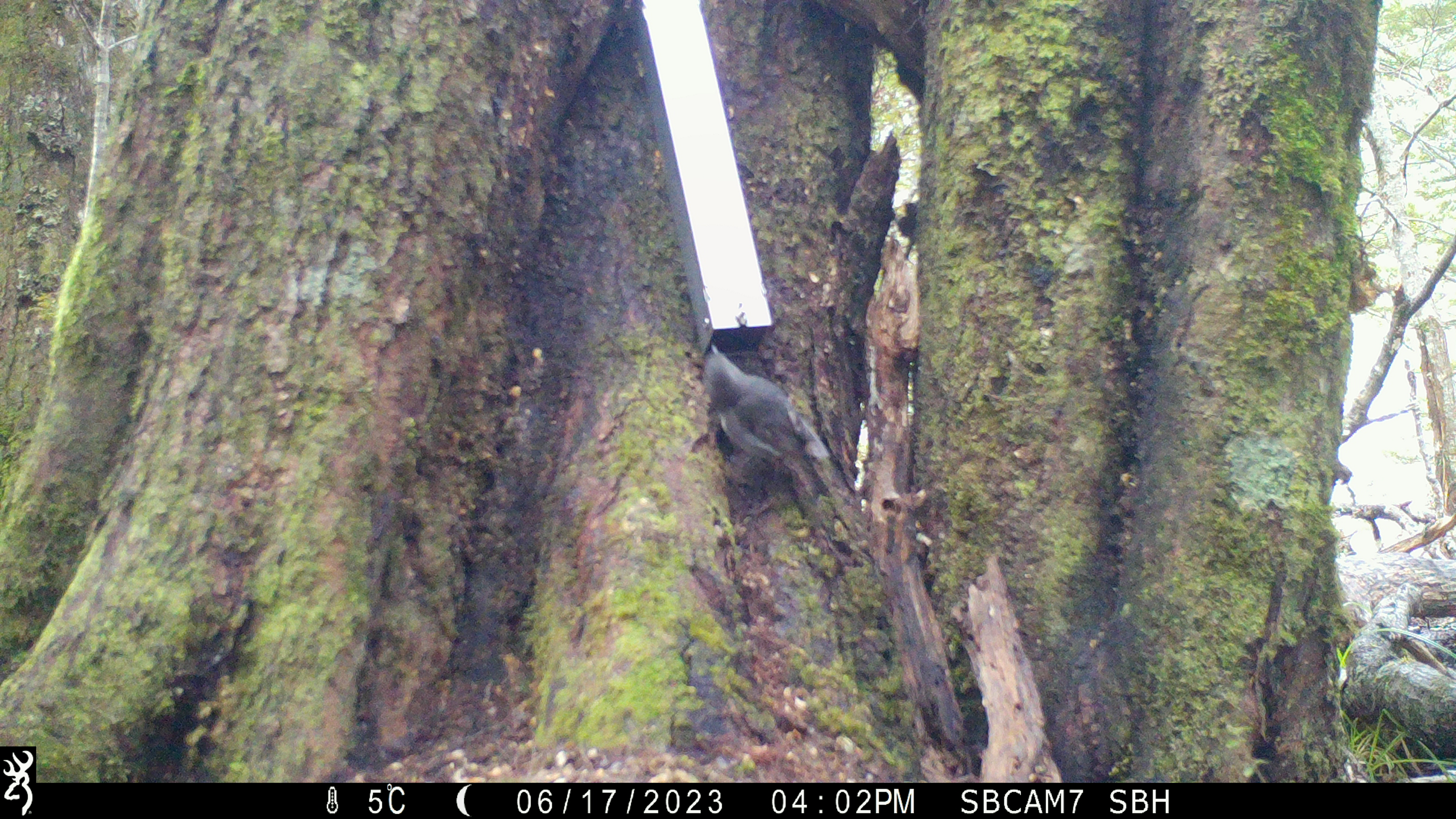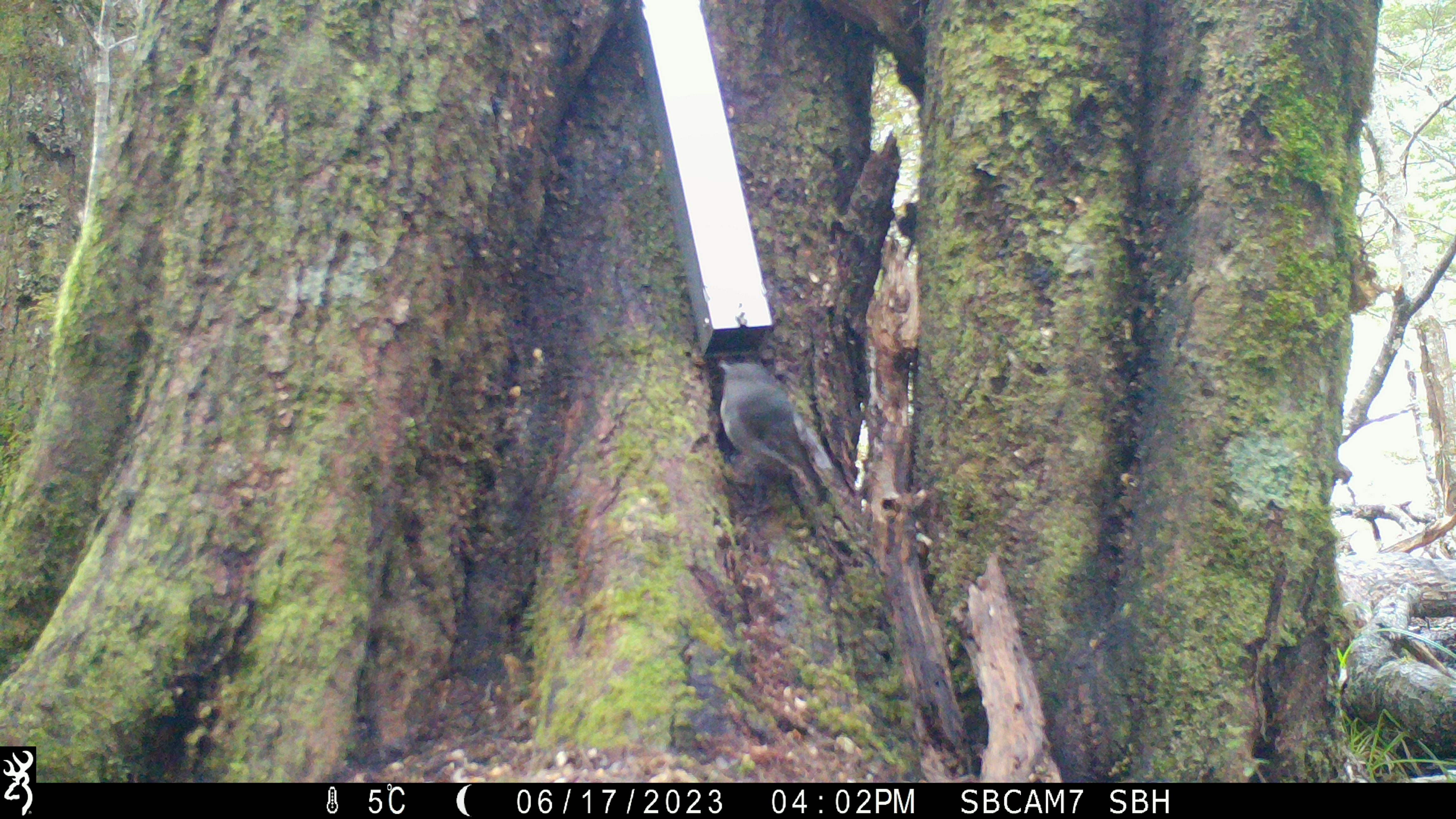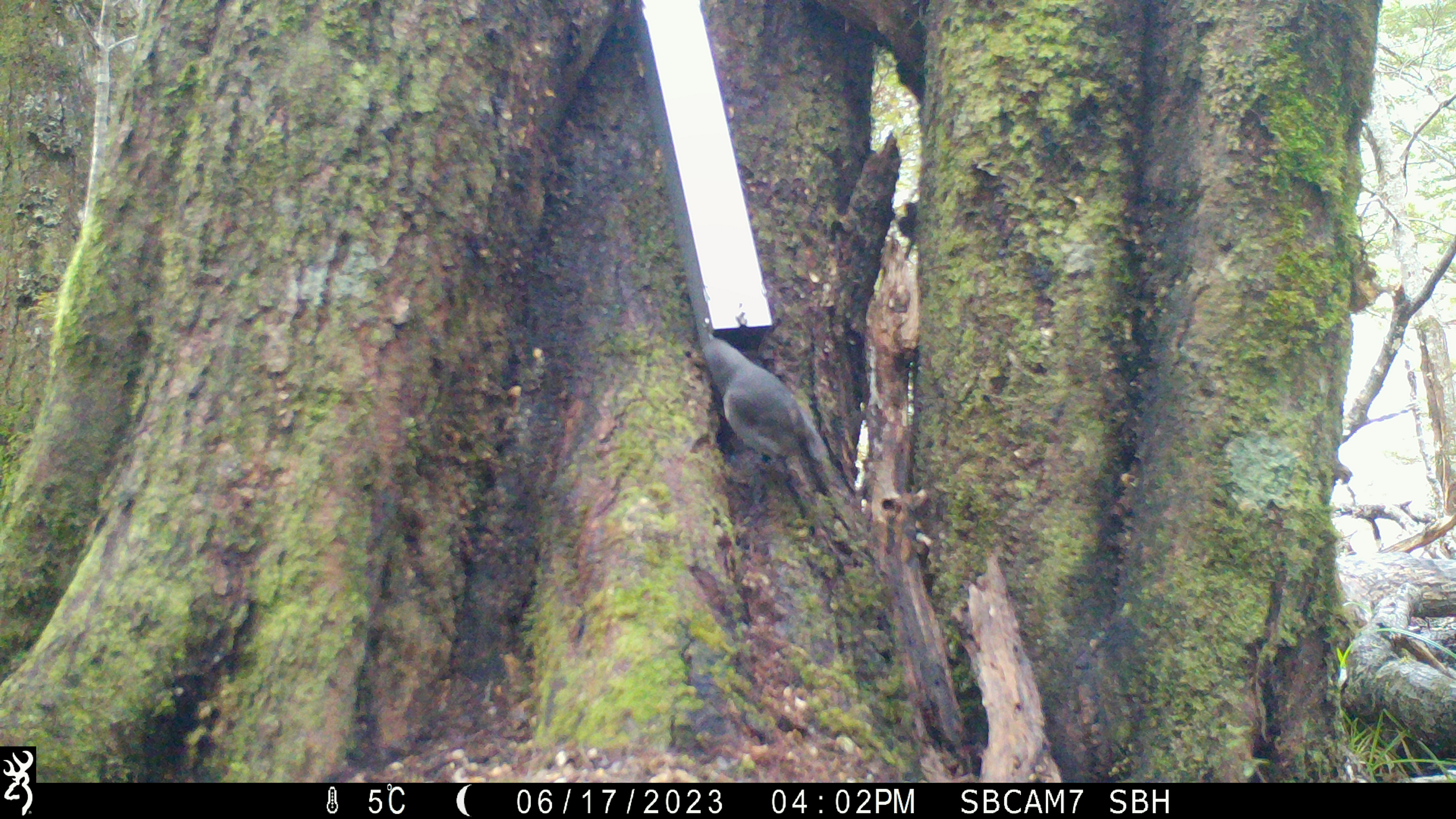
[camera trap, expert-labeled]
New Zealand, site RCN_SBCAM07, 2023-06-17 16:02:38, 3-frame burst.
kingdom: Animalia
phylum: Chordata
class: Aves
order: Passeriformes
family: Petroicidae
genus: Petroica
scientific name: Petroica australis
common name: new zealand robin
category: robin